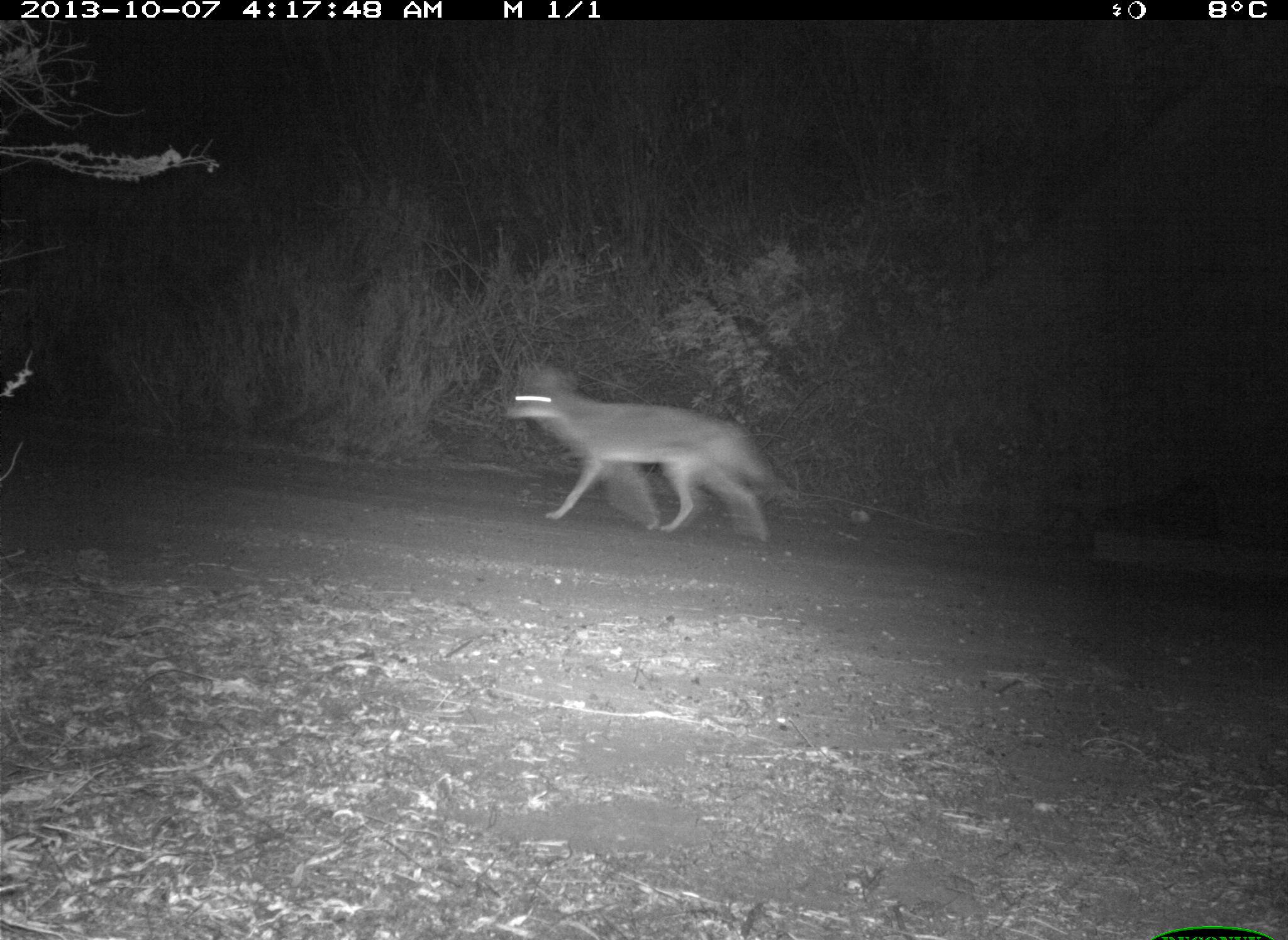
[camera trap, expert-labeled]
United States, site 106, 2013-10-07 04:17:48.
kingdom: Animalia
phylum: Chordata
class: Mammalia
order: Carnivora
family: Canidae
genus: Canis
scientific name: Canis latrans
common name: coyote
Coyote (Canis latrans).